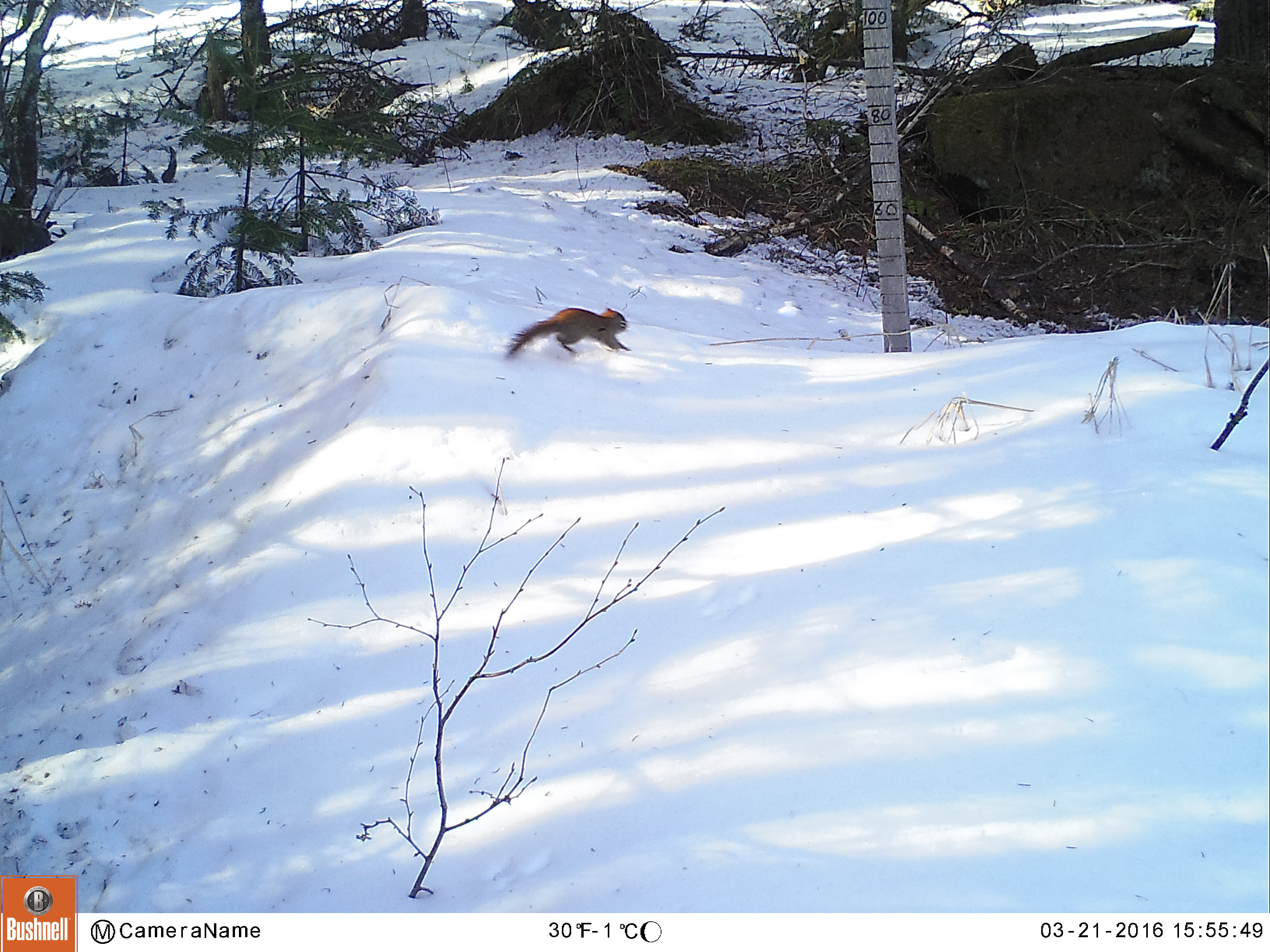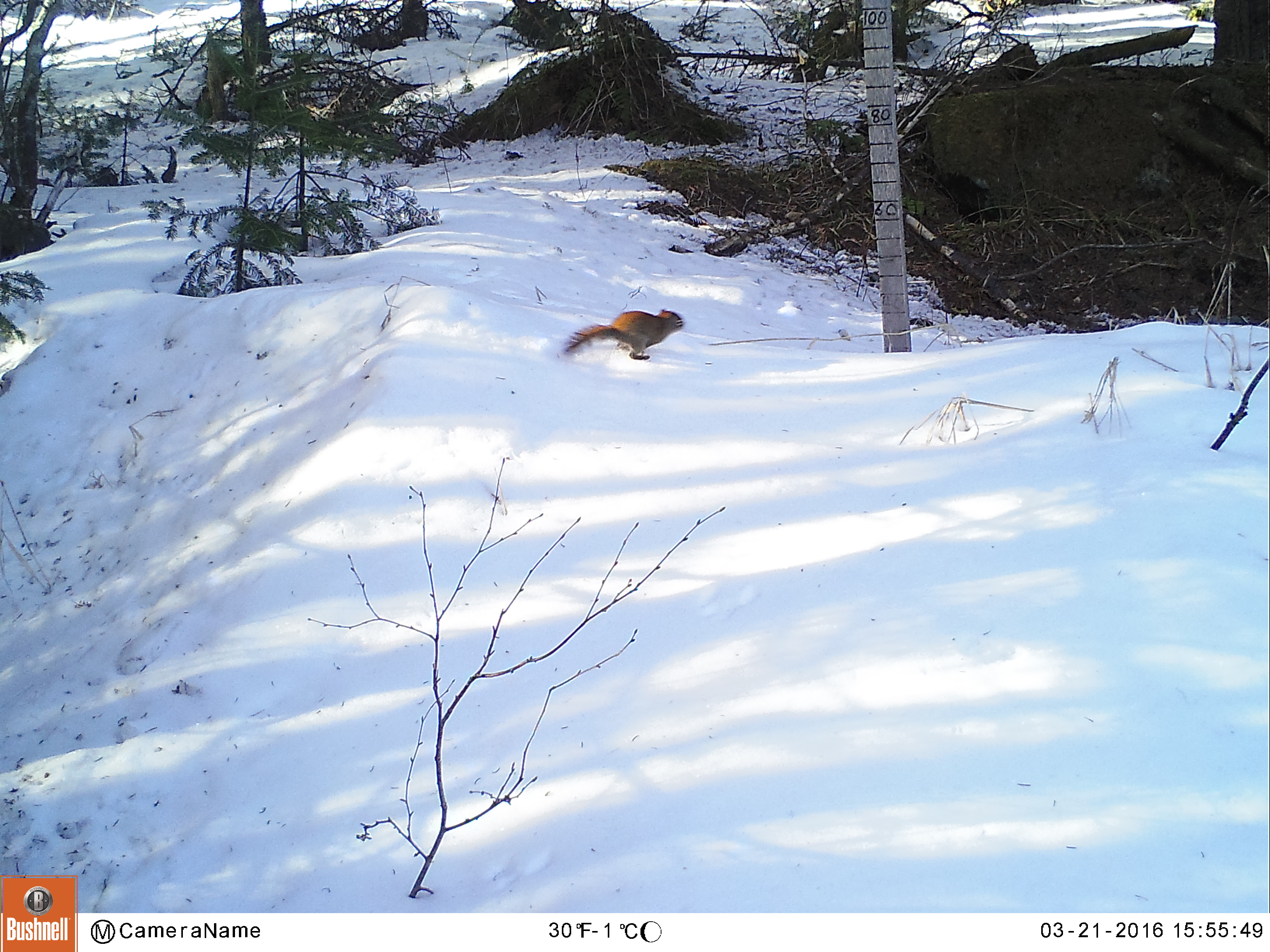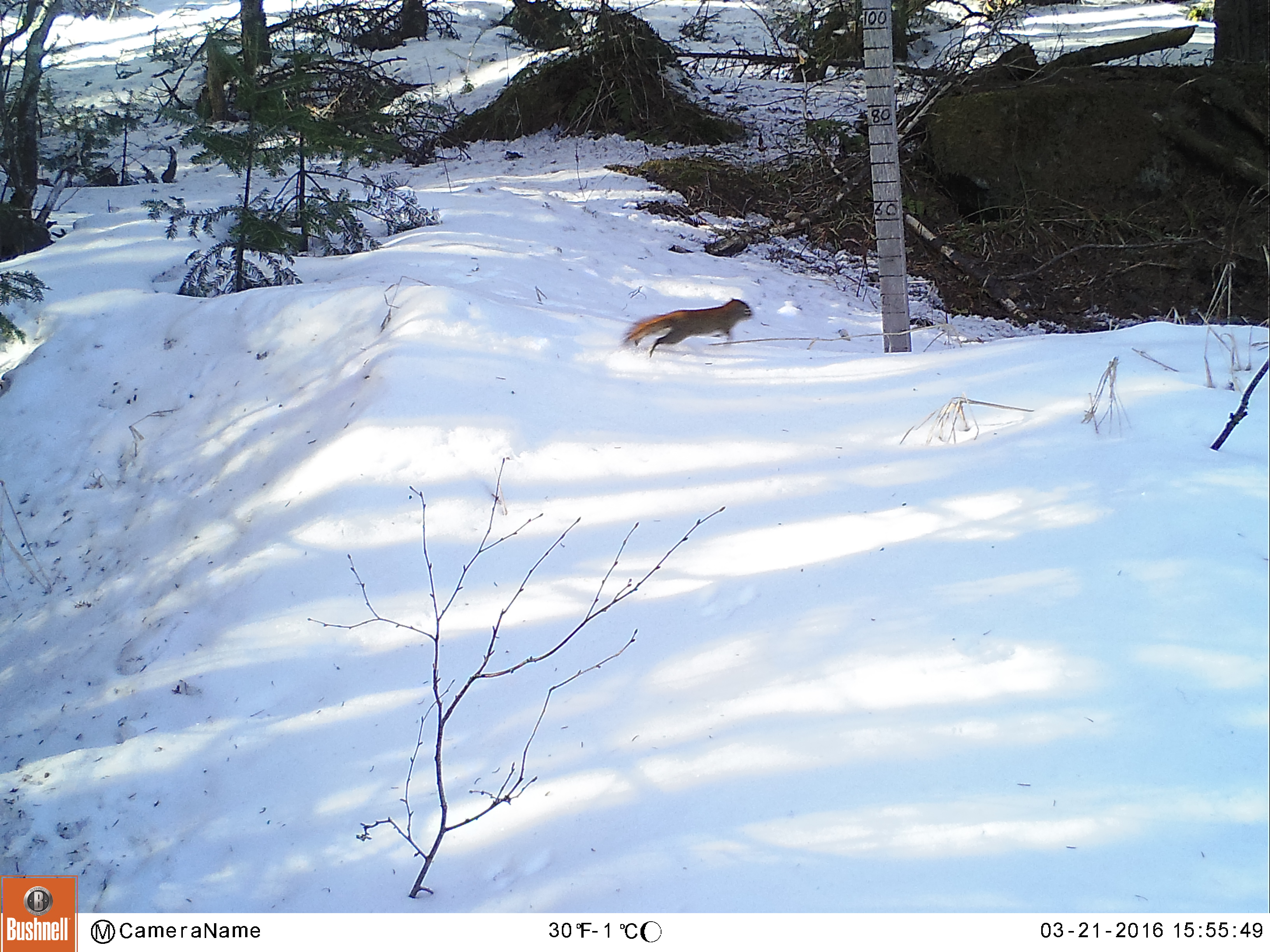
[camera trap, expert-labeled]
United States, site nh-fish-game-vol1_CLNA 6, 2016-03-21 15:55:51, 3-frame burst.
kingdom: Animalia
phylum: Chordata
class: Mammalia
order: Rodentia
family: Sciuridae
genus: Tamiasciurus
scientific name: Tamiasciurus hudsonicus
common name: red squirrel